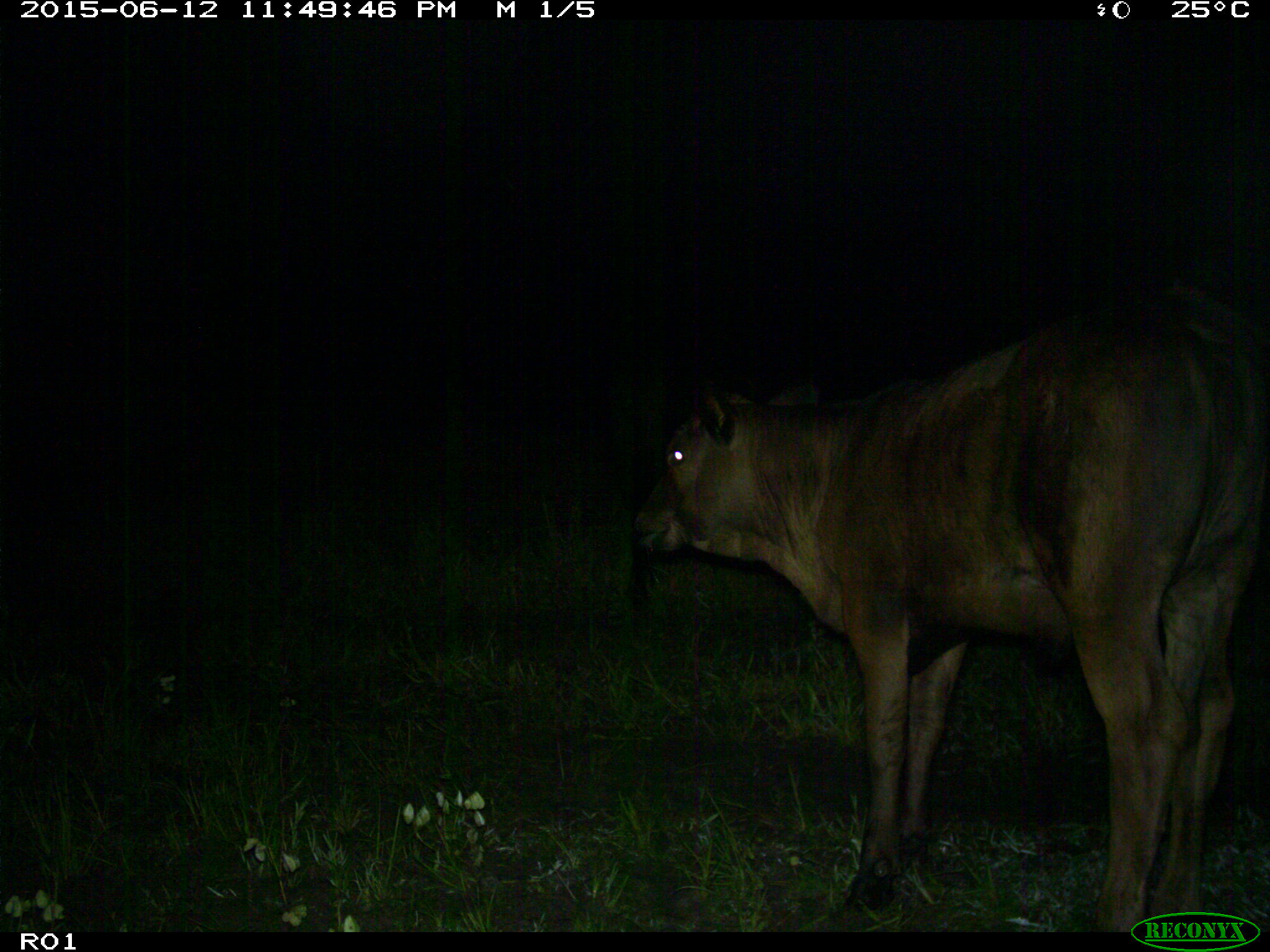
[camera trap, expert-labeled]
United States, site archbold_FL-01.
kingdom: Animalia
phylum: Chordata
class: Mammalia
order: Artiodactyla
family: Bovidae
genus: Bos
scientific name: Bos taurus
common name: domestic cow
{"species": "Bos taurus (domestic cow)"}